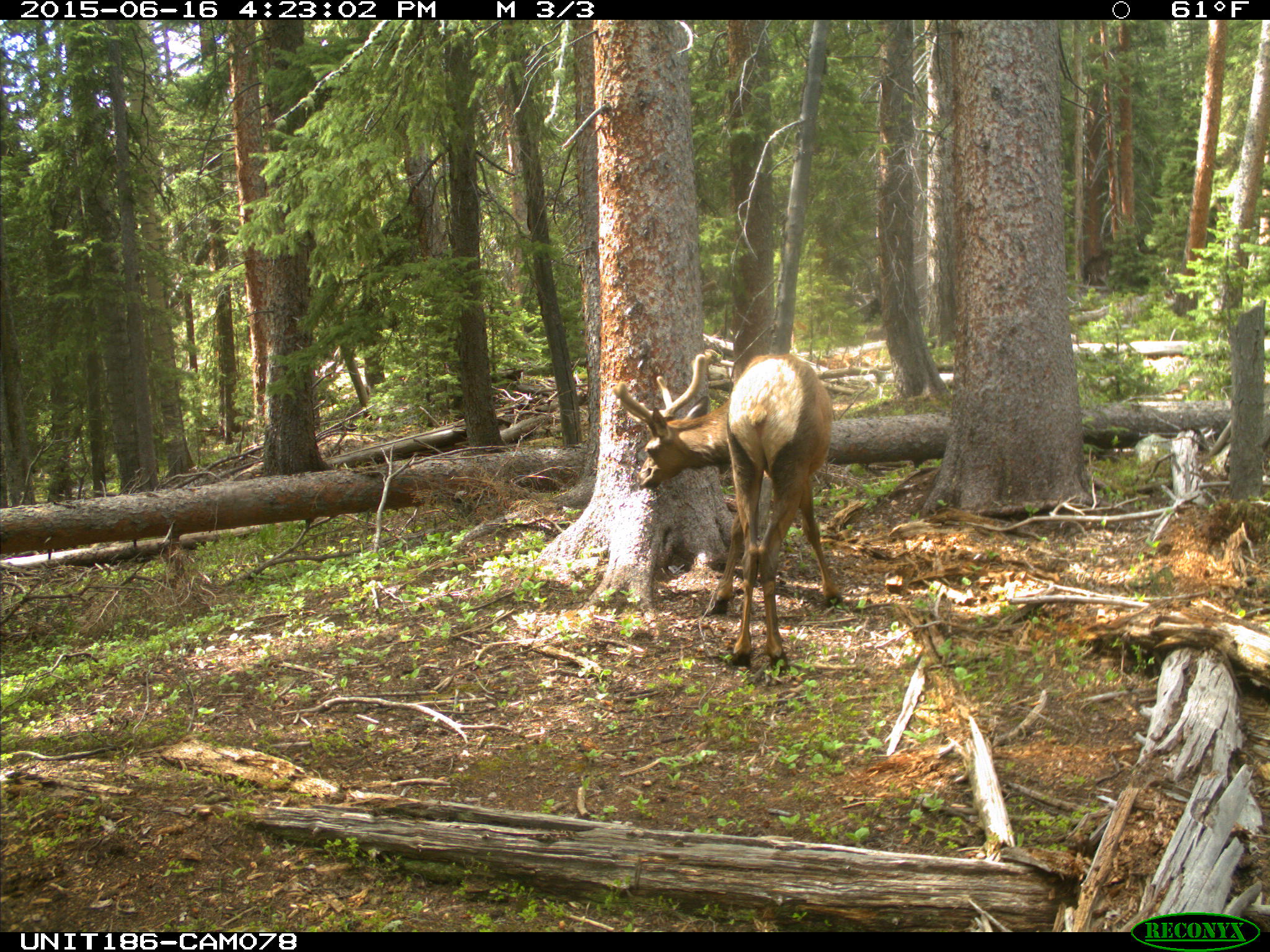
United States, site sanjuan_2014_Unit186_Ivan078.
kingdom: Animalia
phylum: Chordata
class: Mammalia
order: Artiodactyla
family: Cervidae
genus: Cervus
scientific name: Cervus elaphus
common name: red deer